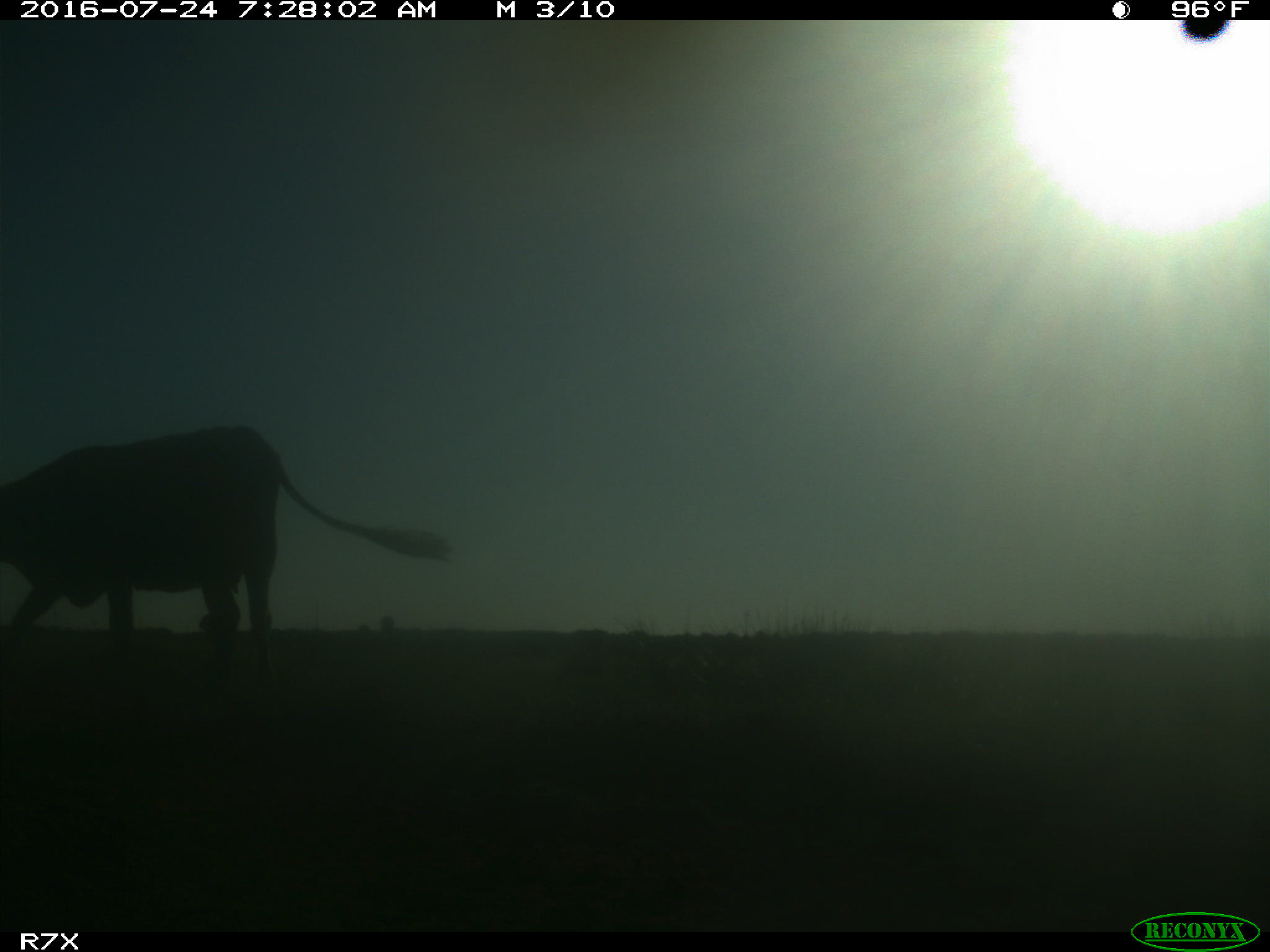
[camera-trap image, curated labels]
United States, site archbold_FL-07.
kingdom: Animalia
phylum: Chordata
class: Mammalia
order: Artiodactyla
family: Bovidae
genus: Bos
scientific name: Bos taurus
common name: domestic cow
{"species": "Bos taurus (domestic cow)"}